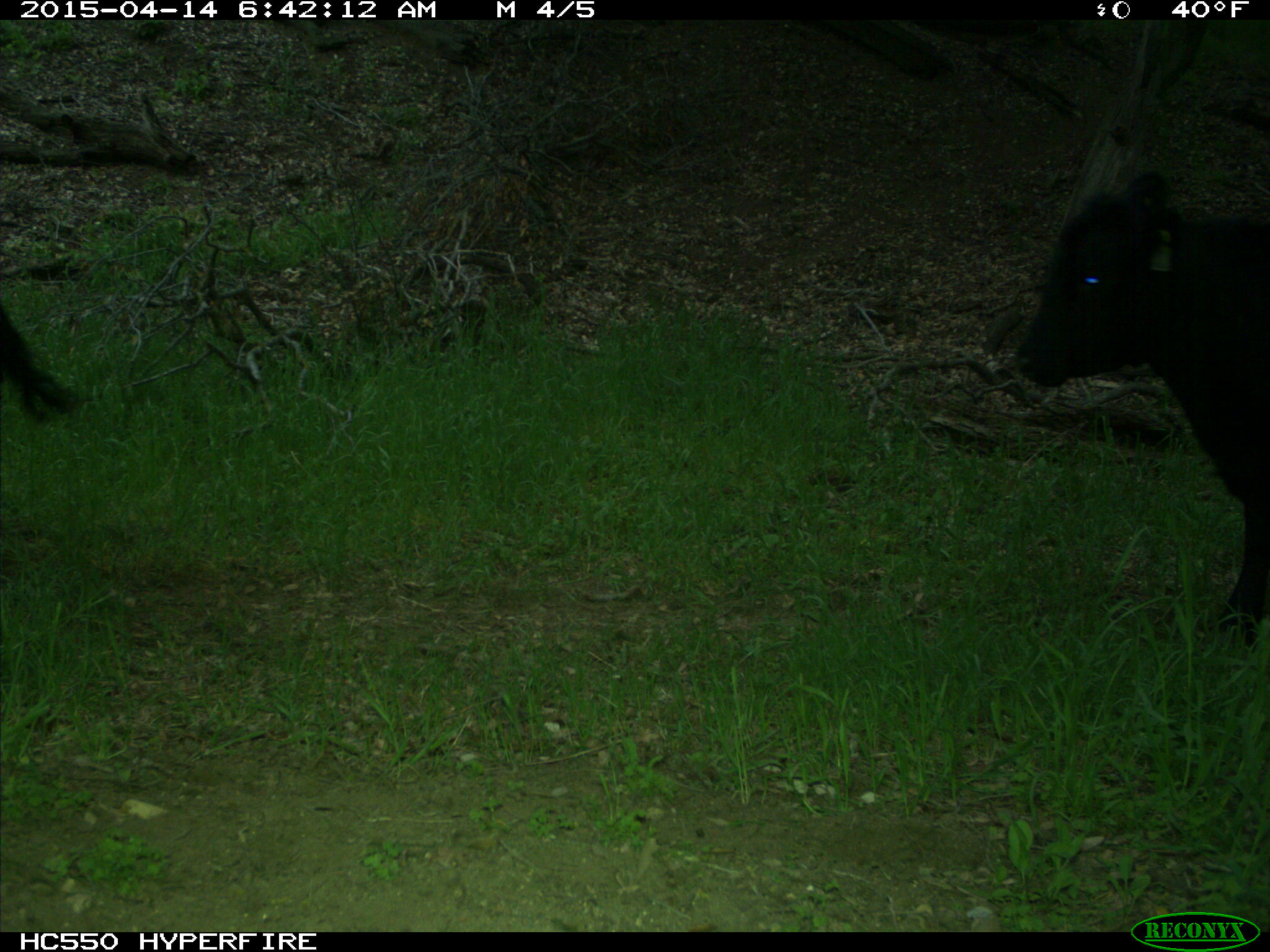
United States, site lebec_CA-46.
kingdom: Animalia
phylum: Chordata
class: Mammalia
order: Artiodactyla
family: Bovidae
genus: Bos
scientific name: Bos taurus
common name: domestic cow